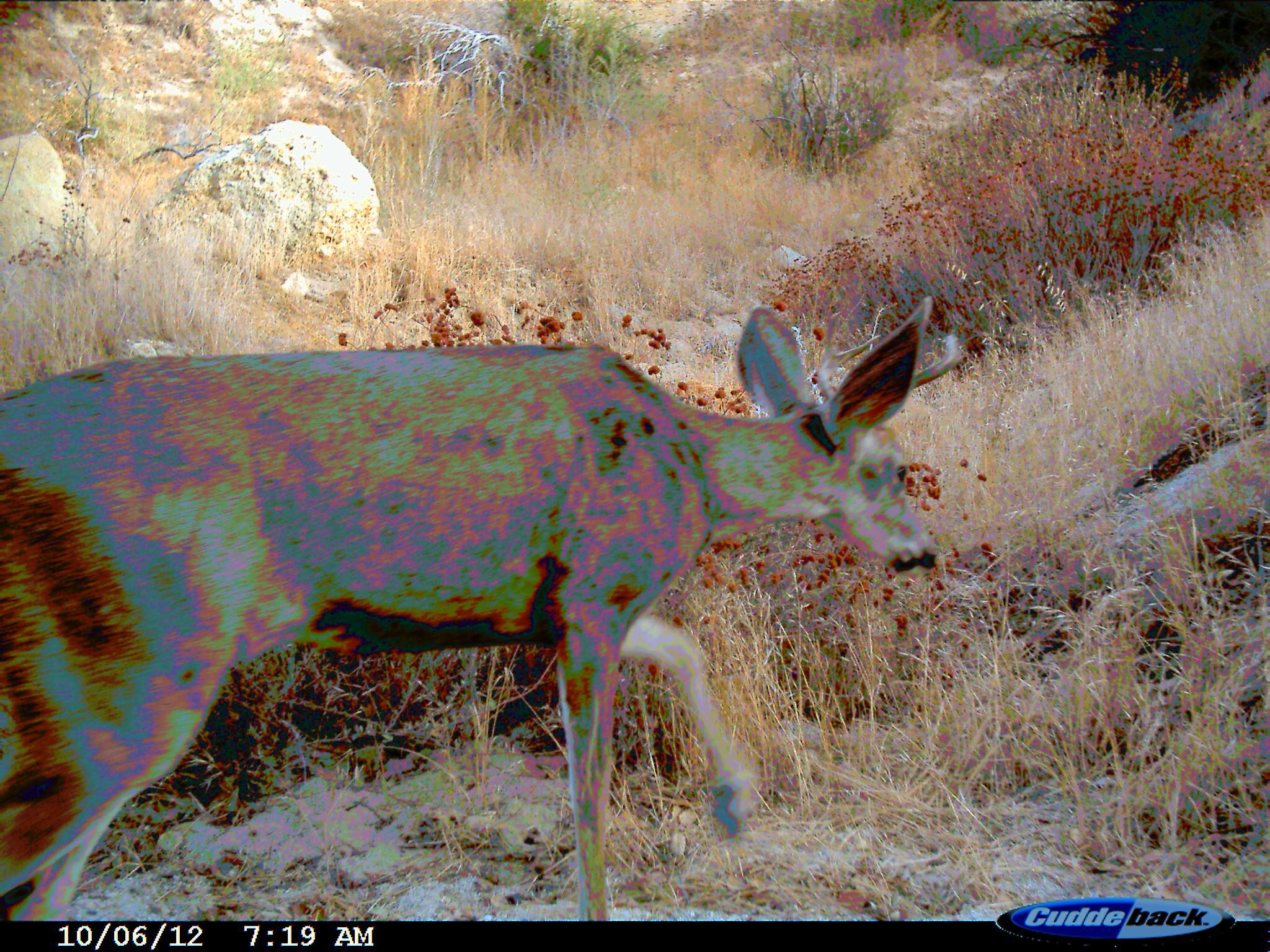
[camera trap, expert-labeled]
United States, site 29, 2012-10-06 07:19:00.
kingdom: Animalia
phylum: Chordata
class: Mammalia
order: Artiodactyla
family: Cervidae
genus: Odocoileus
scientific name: Odocoileus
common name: deer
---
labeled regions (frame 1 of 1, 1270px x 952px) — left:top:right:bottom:
deer: 0:297:957:923